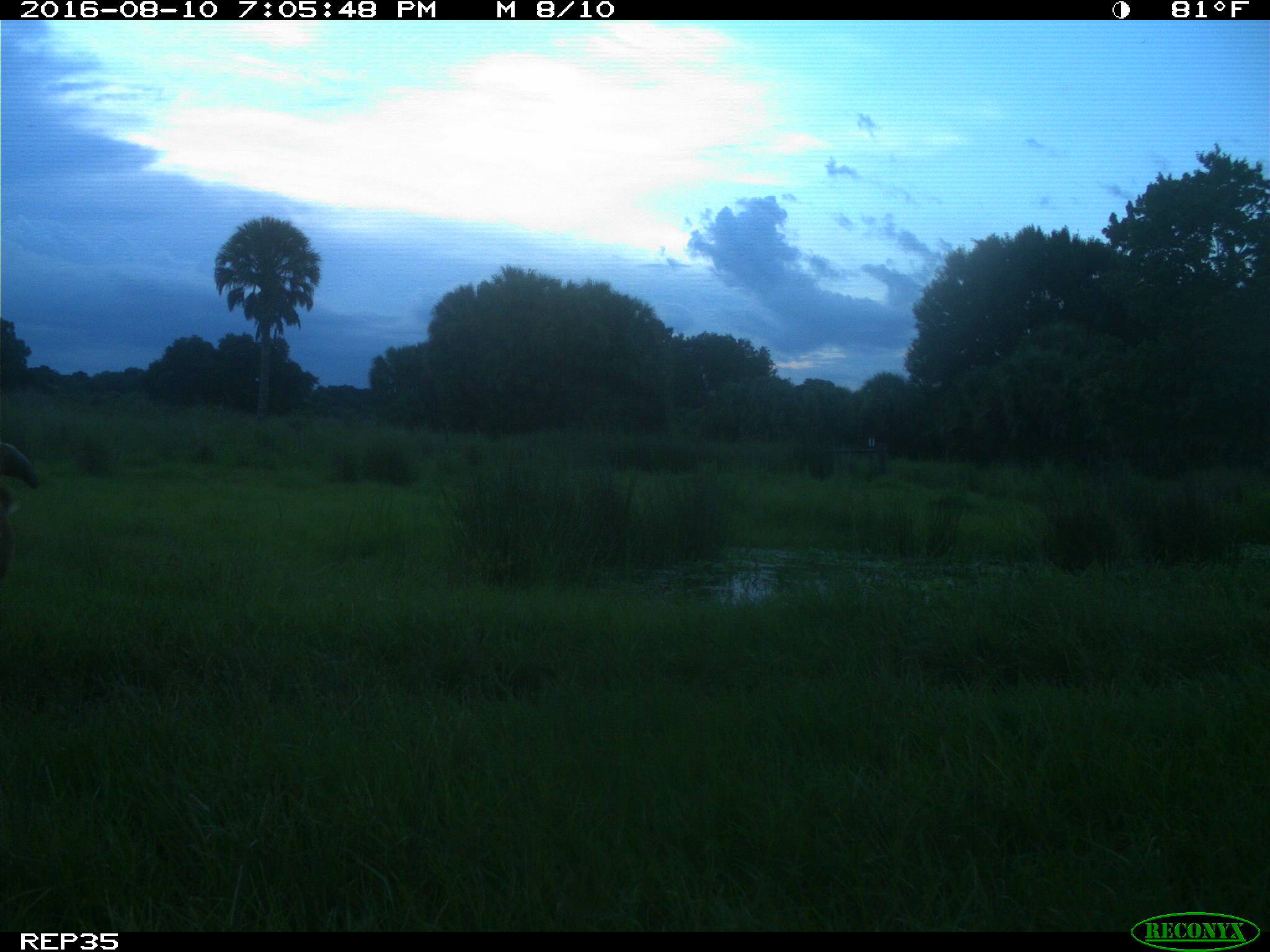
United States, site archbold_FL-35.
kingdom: Animalia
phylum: Chordata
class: Mammalia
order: Artiodactyla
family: Bovidae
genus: Bos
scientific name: Bos taurus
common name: domestic cow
Bos taurus (domestic cow).